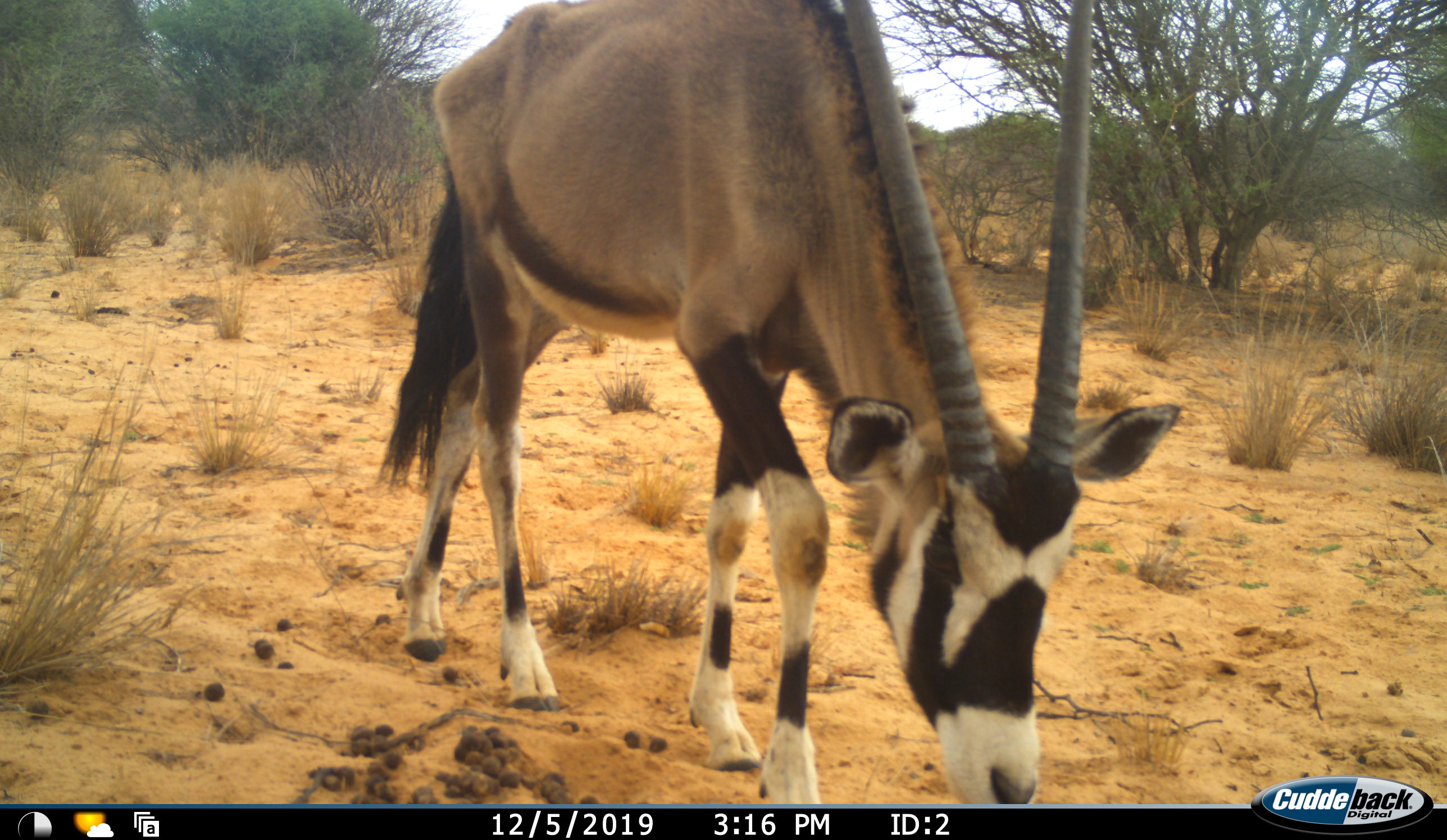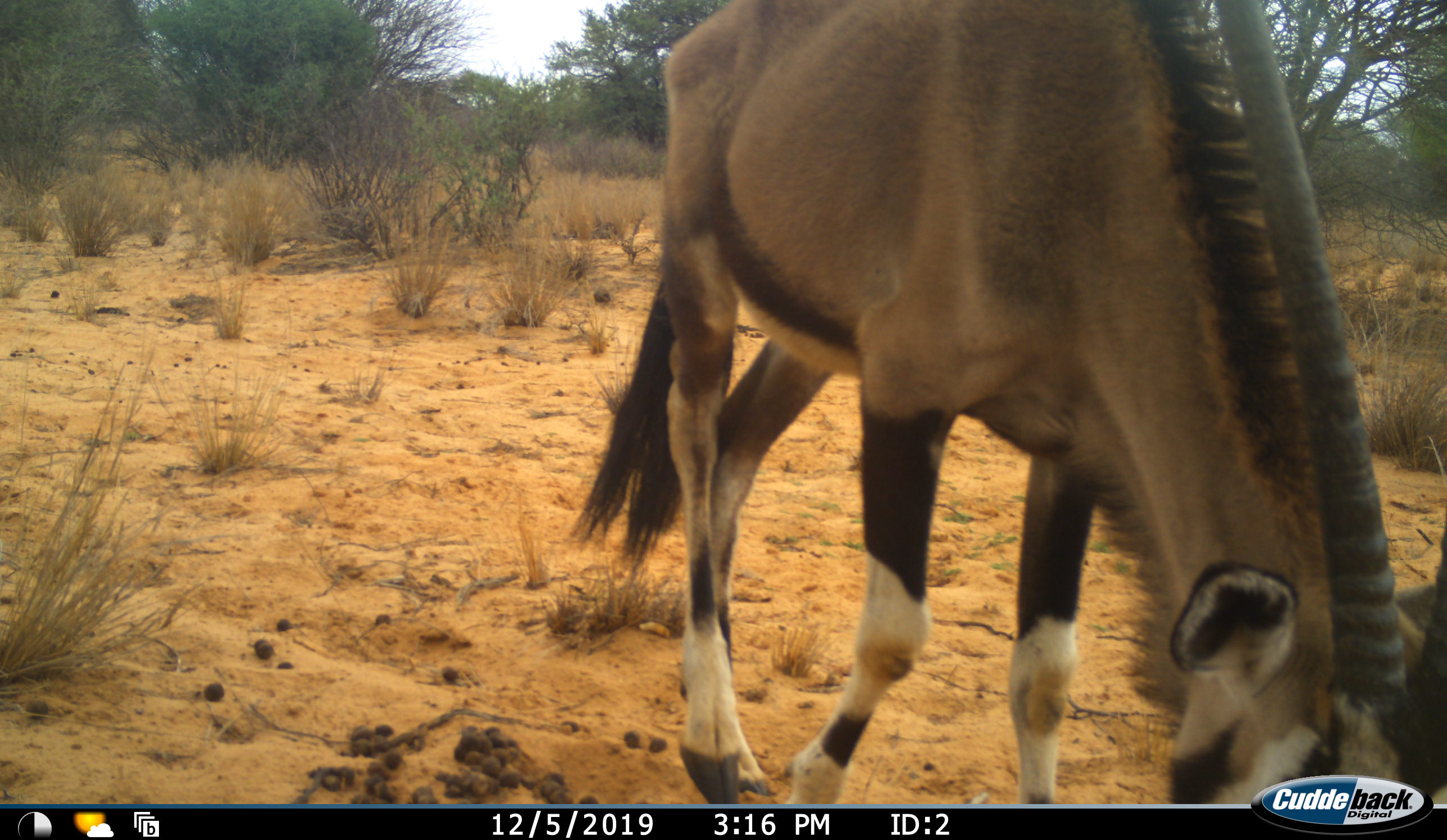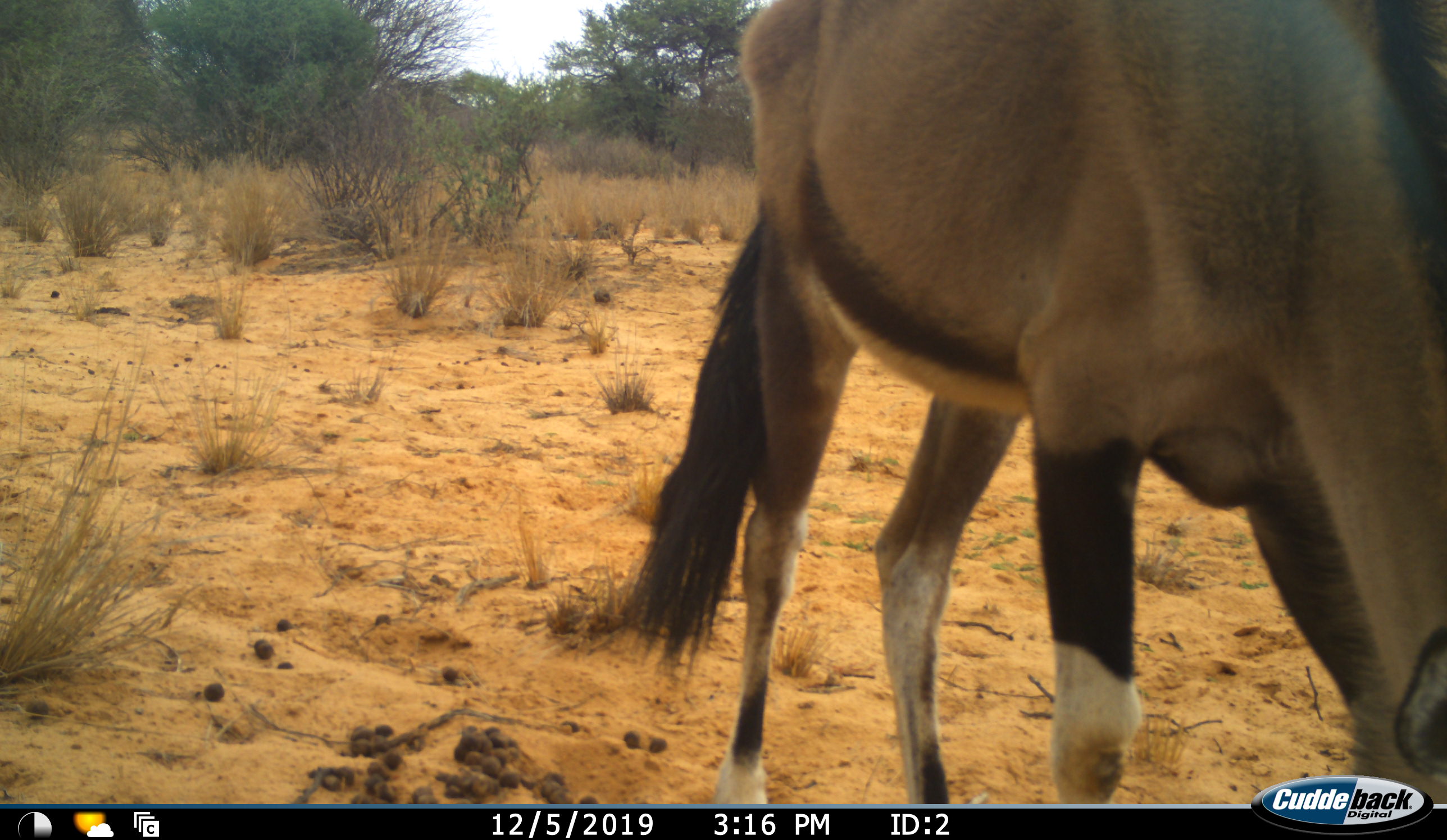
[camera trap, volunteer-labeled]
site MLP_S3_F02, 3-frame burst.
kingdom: Animalia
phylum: Chordata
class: Mammalia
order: Artiodactyla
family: Bovidae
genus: Oryx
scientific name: Oryx gazella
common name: gemsbok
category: oryx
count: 1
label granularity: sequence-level